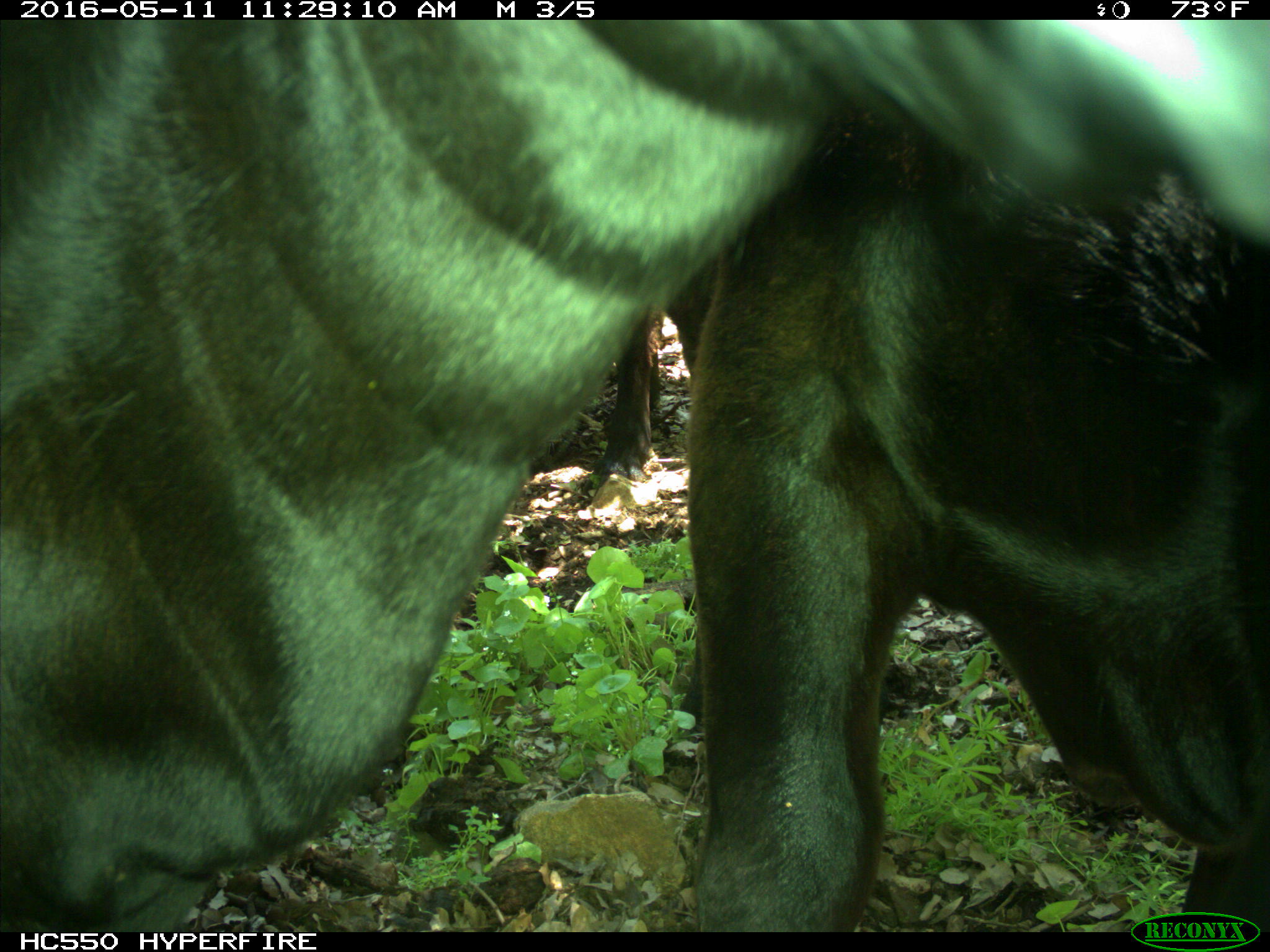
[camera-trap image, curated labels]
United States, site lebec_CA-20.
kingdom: Animalia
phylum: Chordata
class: Mammalia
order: Artiodactyla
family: Bovidae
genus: Bos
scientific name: Bos taurus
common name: domestic cow